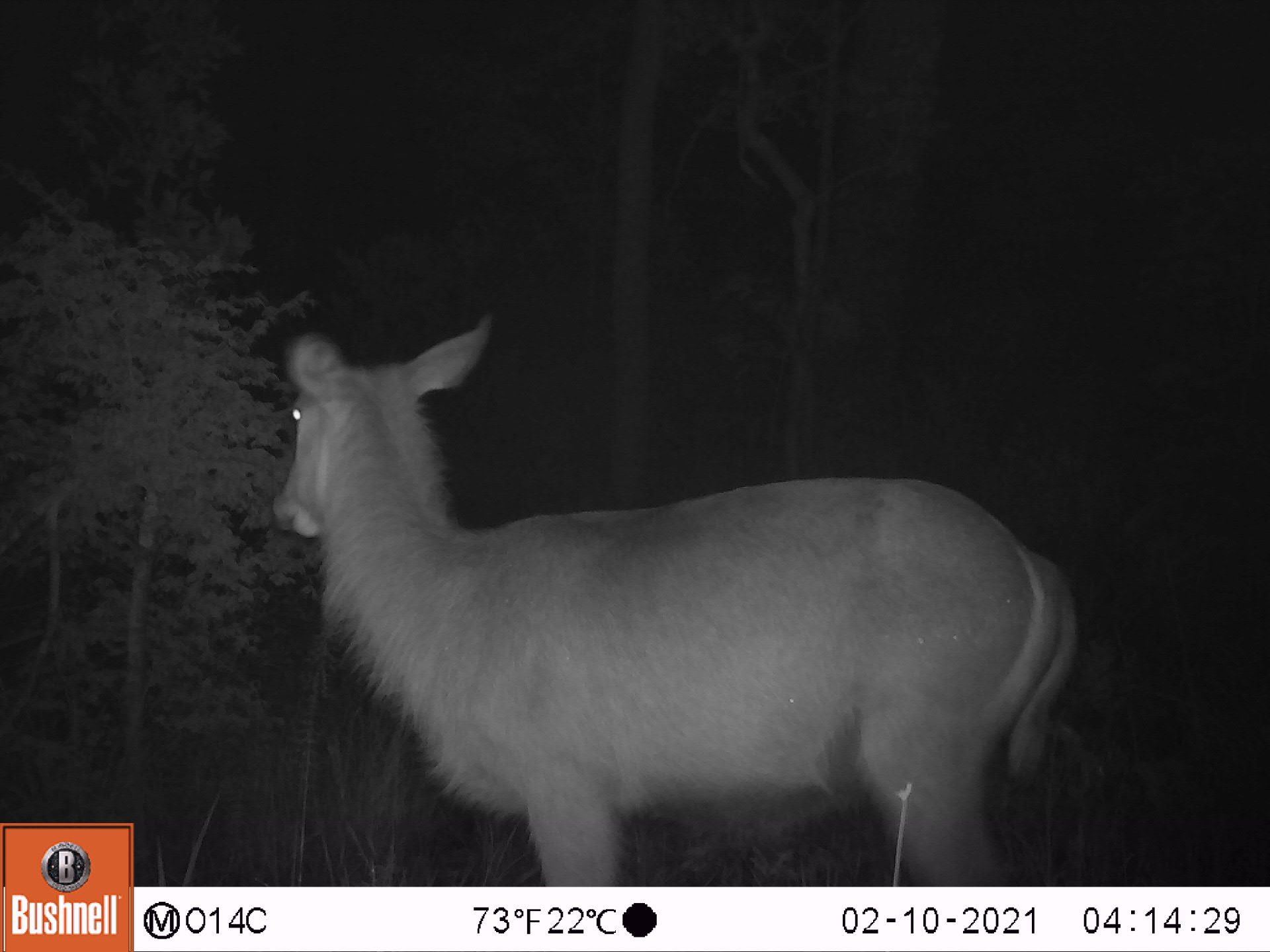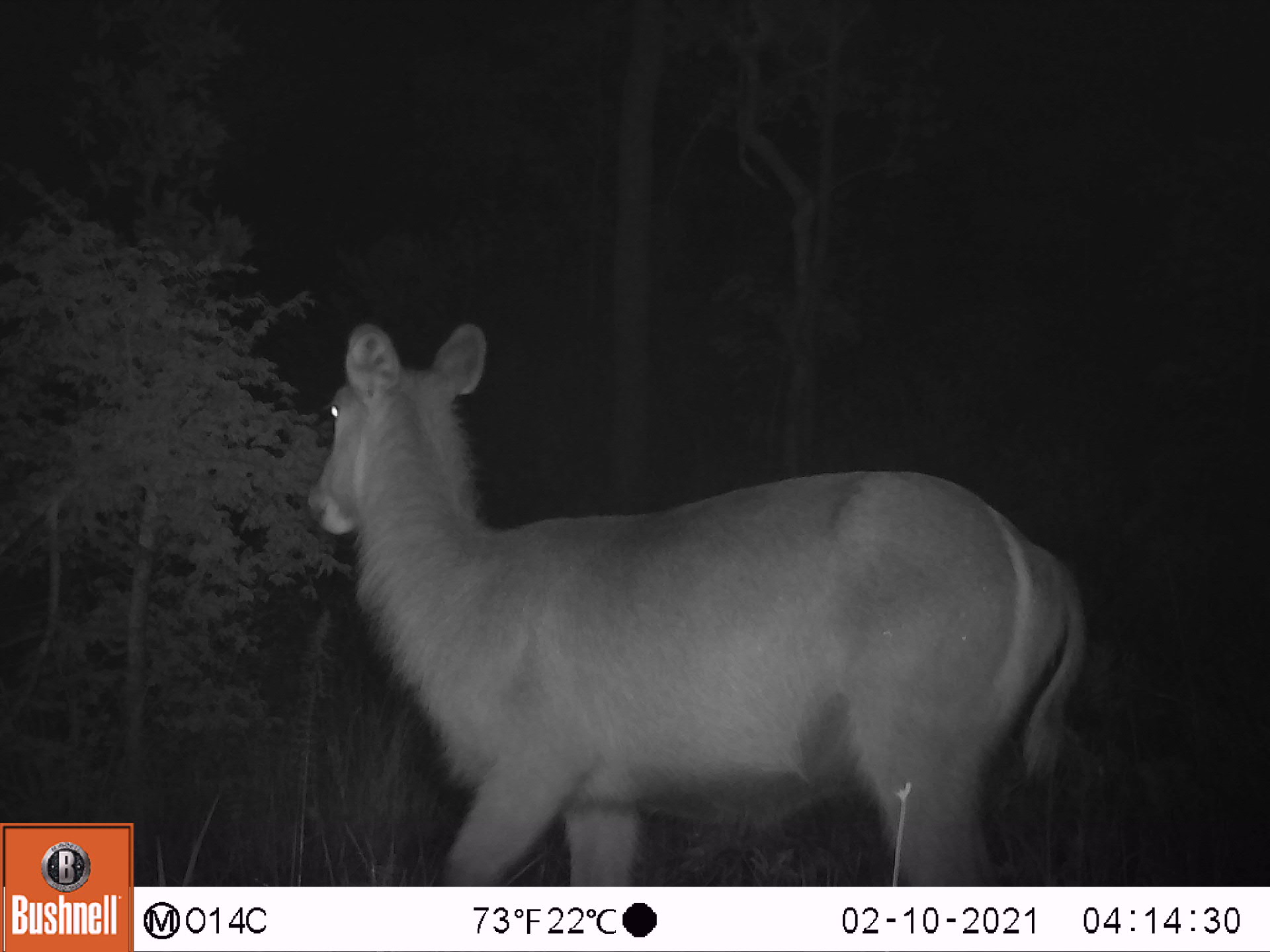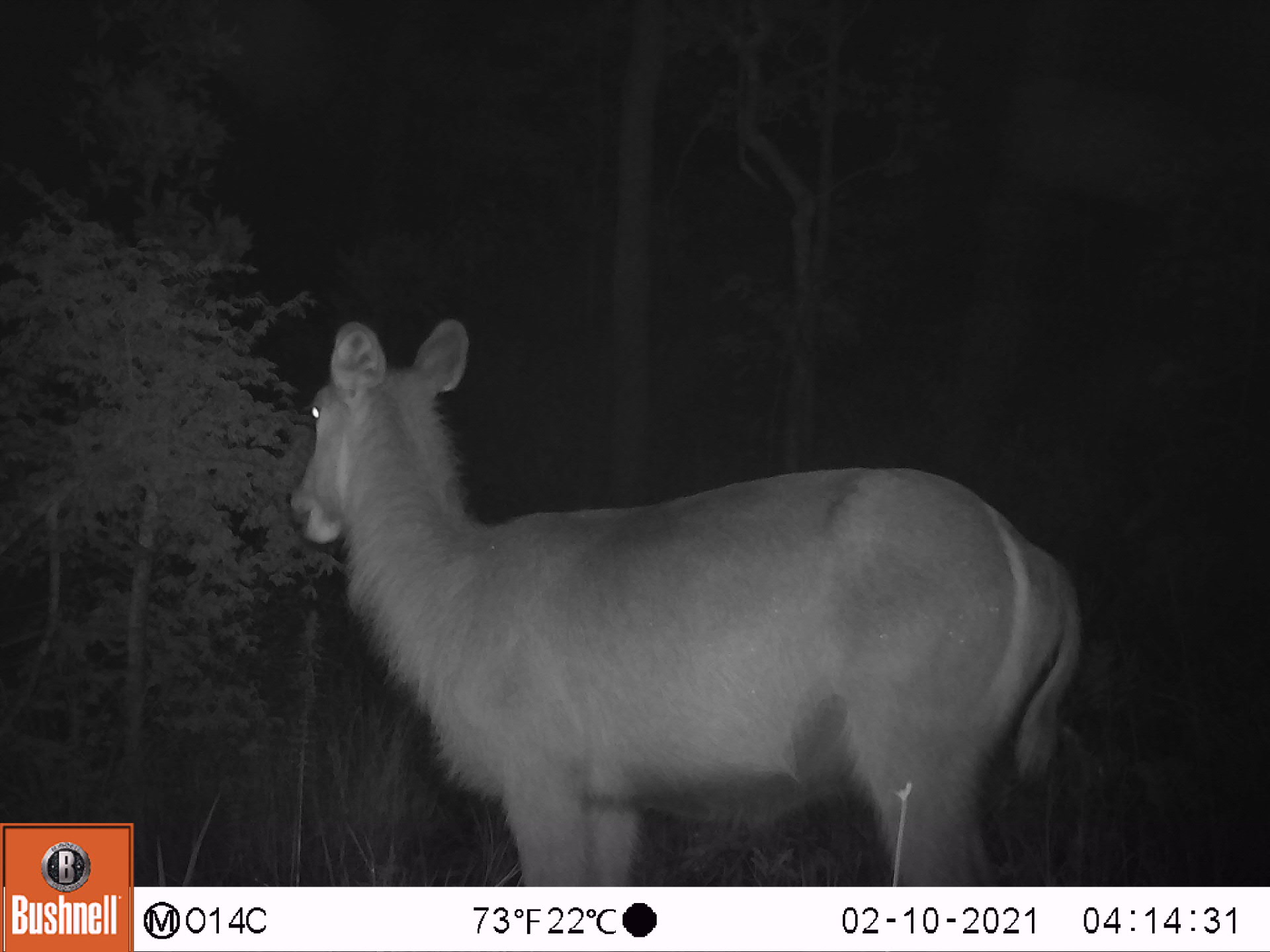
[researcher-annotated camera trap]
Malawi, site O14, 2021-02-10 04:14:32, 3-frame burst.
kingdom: Animalia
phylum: Chordata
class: Mammalia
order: Artiodactyla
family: Bovidae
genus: Kobus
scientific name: Kobus ellipsiprymnus ellipsiprymnus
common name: common waterbuck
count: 1